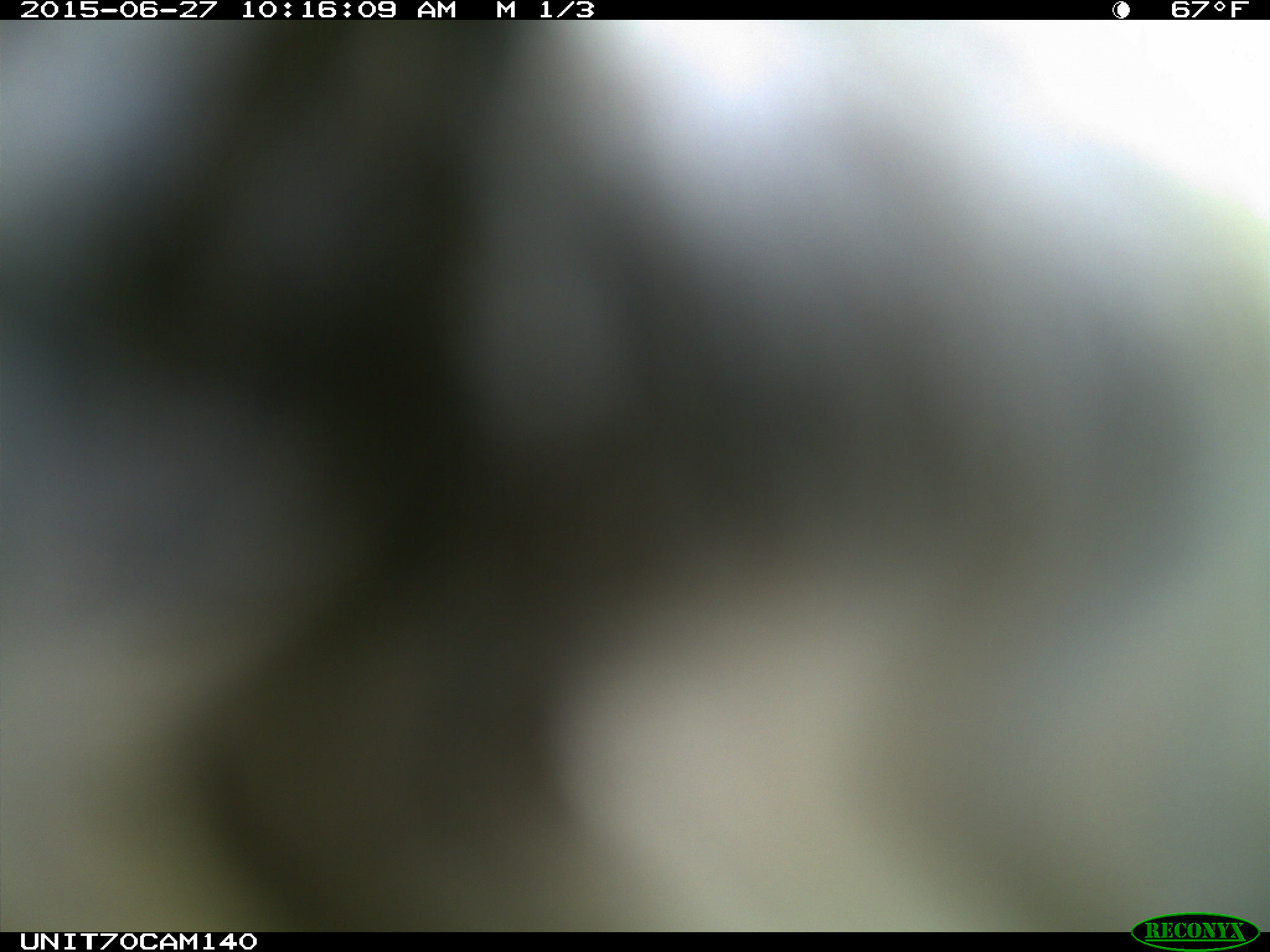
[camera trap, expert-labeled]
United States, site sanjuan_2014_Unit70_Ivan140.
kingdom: Animalia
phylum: Chordata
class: Aves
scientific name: Aves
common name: birds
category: unidentified bird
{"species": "unidentified bird (birds) (Aves)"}